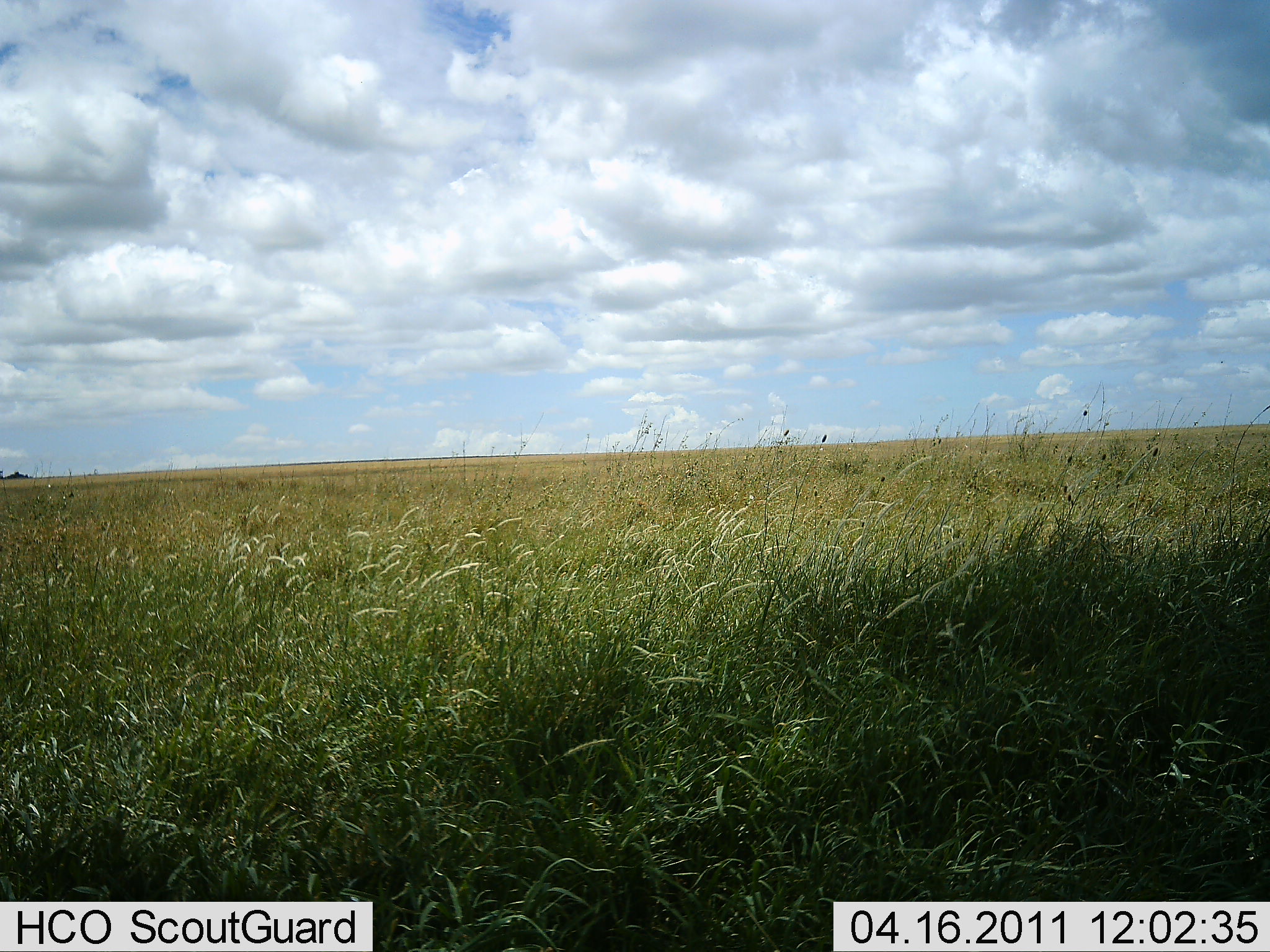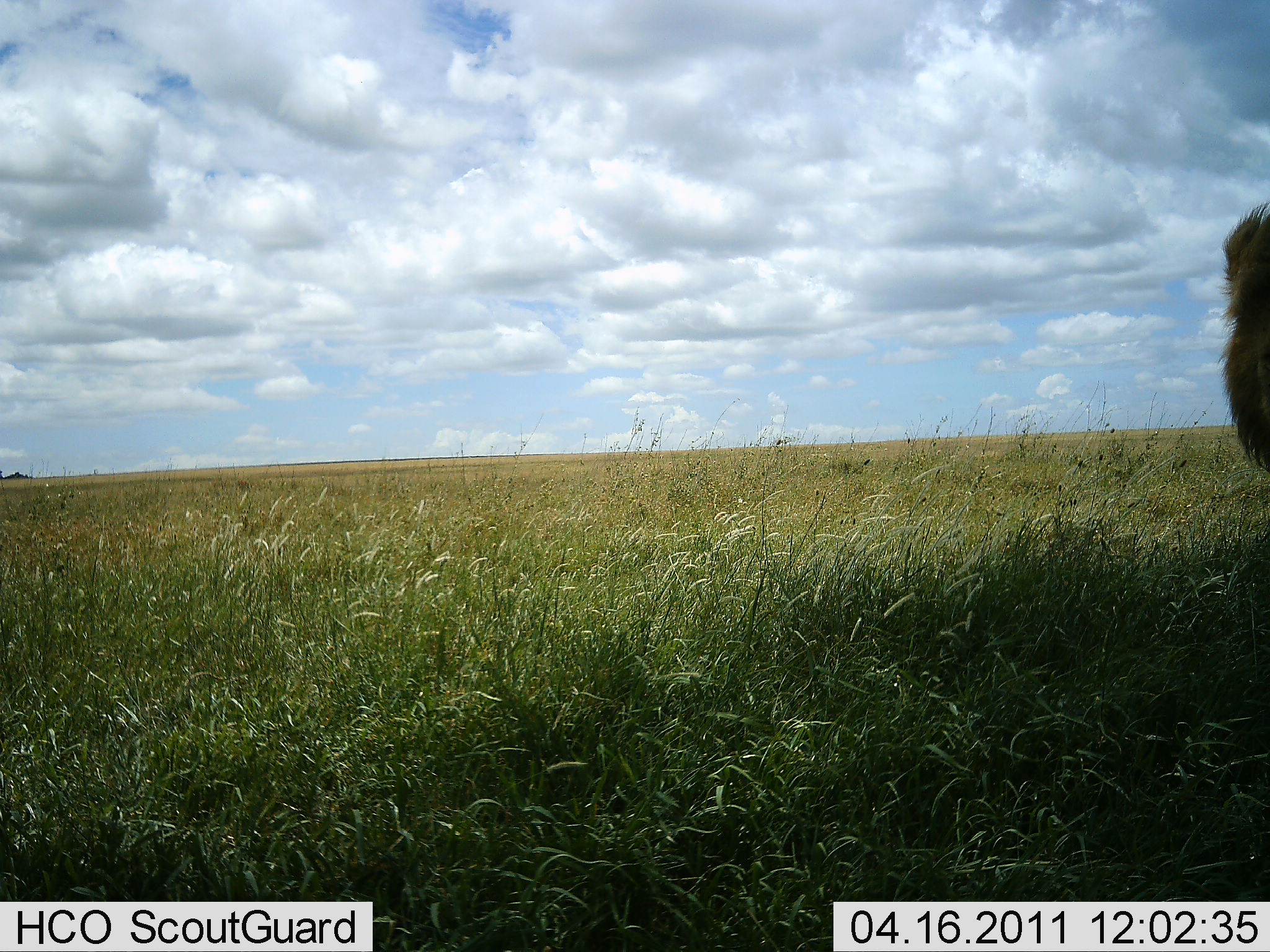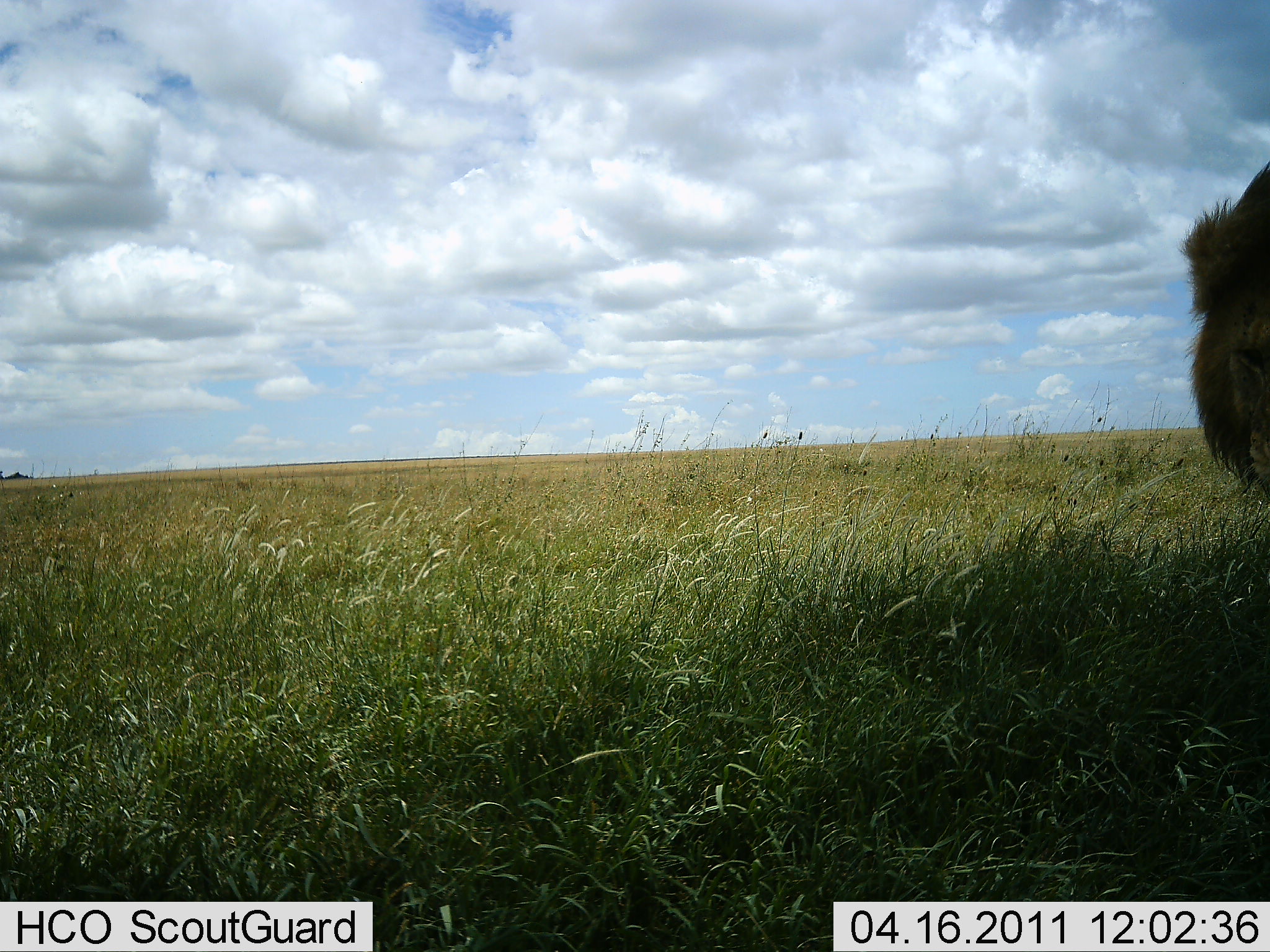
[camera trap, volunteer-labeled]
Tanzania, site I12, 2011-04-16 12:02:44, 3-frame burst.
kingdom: Animalia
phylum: Chordata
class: Mammalia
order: Carnivora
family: Felidae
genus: Panthera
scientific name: Panthera leo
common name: lion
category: lionmale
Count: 1.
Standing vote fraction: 0%.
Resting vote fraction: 0%.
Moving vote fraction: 100%.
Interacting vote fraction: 0%.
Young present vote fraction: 0%.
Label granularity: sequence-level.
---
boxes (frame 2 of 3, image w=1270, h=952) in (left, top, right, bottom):
animal: (1215, 201, 1269, 475)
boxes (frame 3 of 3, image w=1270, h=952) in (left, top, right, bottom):
animal: (1173, 161, 1270, 495)